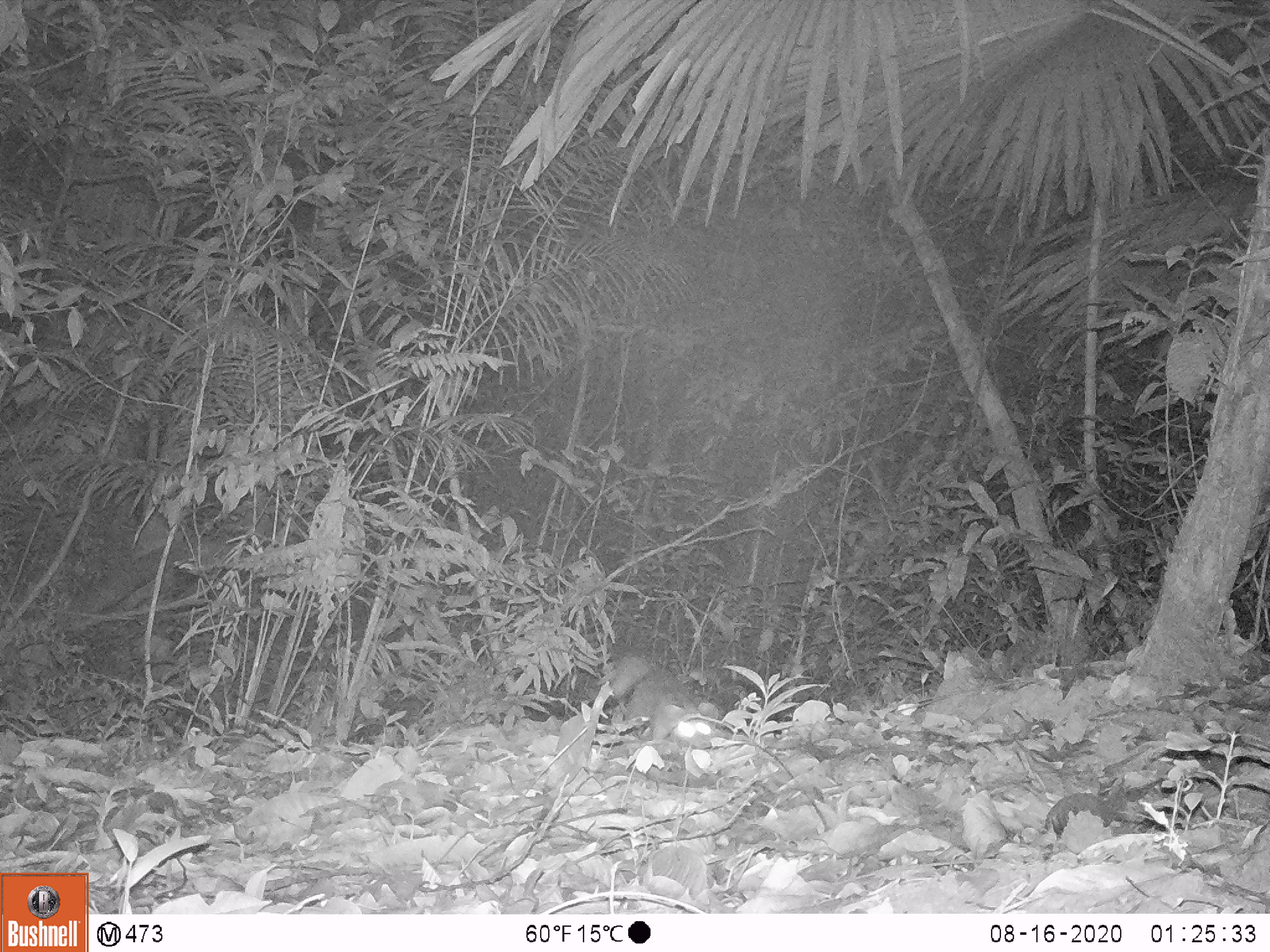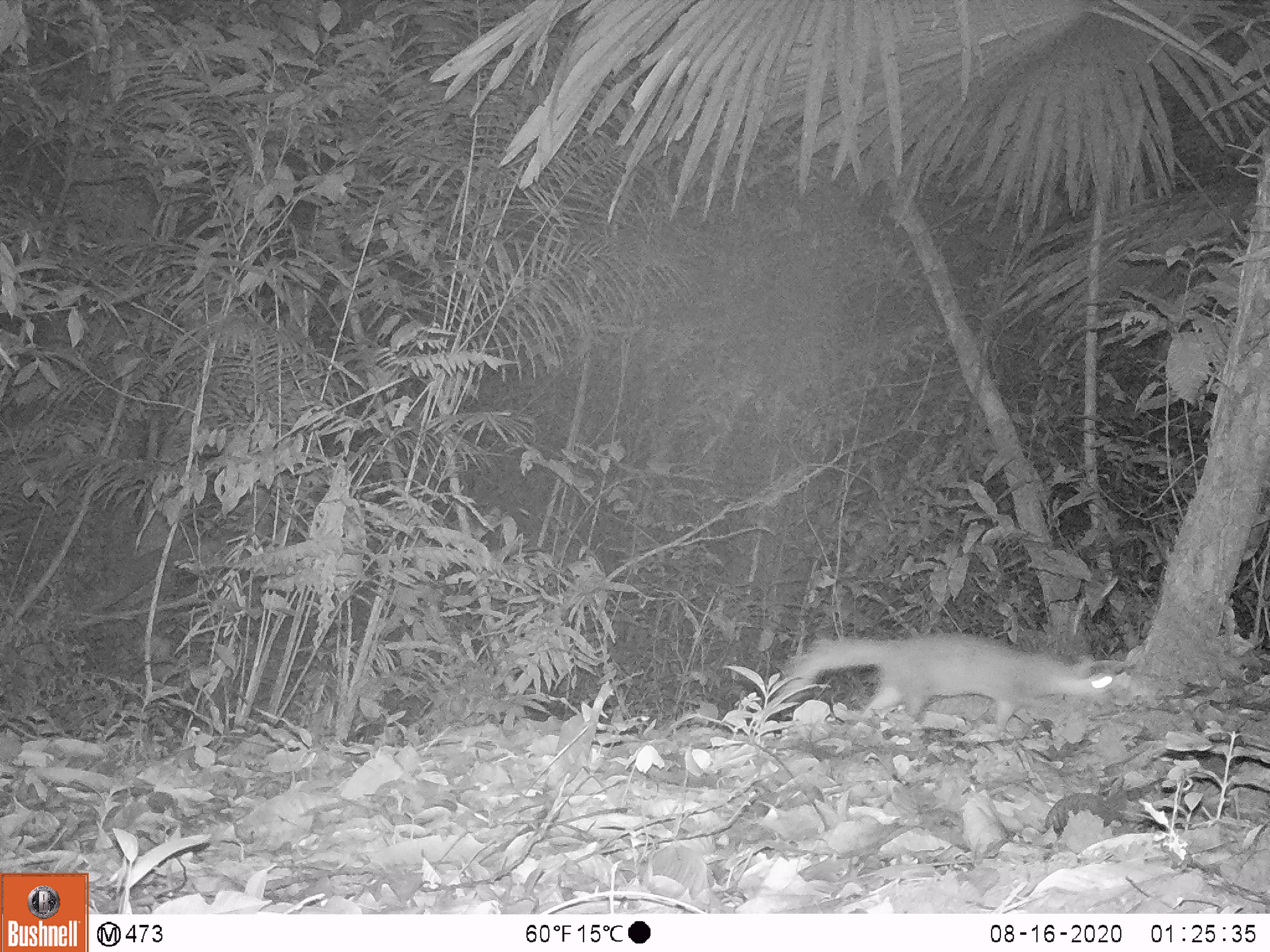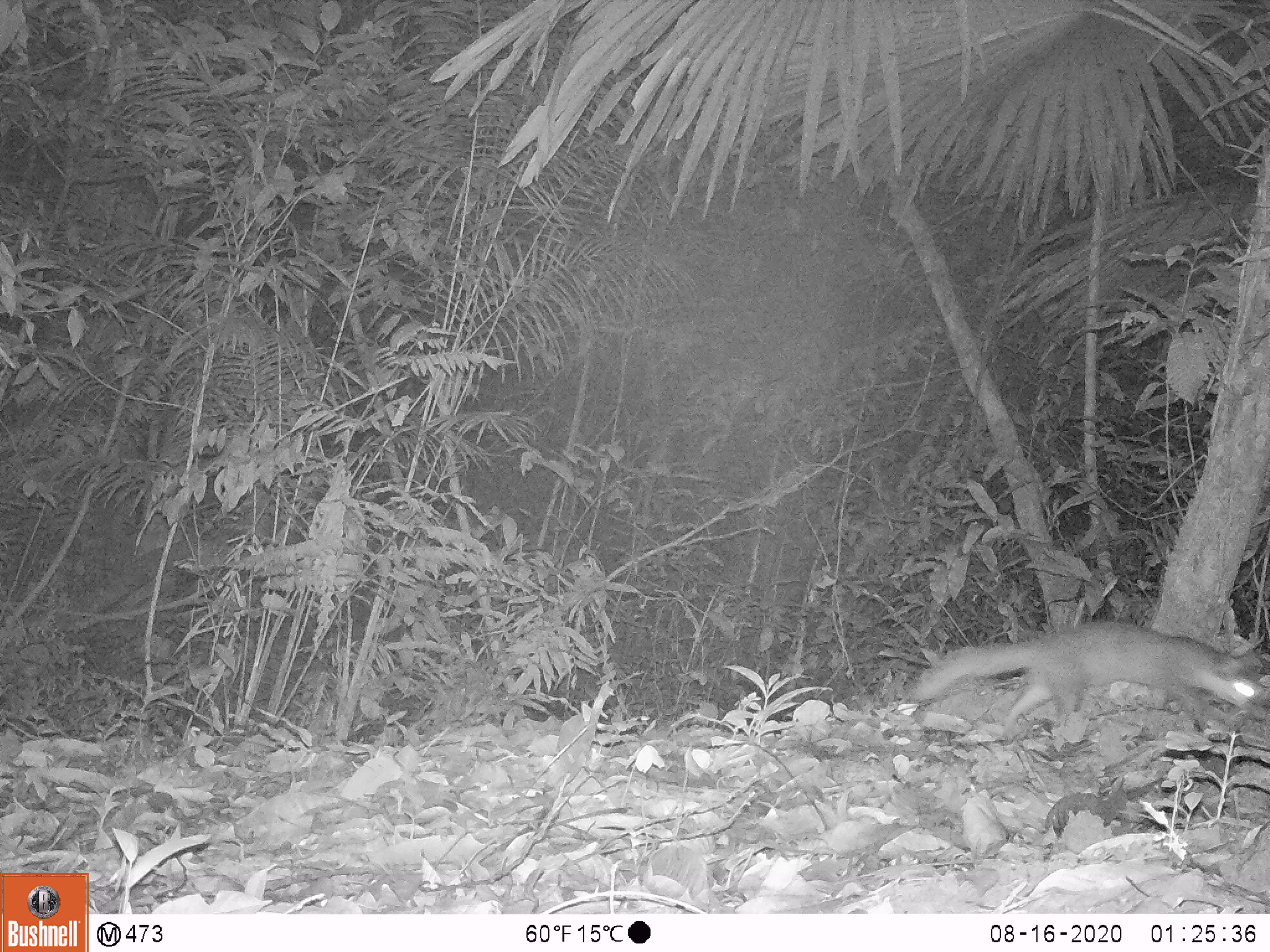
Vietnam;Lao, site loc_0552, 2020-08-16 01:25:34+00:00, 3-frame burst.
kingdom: Animalia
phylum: Chordata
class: Mammalia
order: Carnivora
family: Mustelidae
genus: Melogale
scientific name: Melogale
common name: ferret badger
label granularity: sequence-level